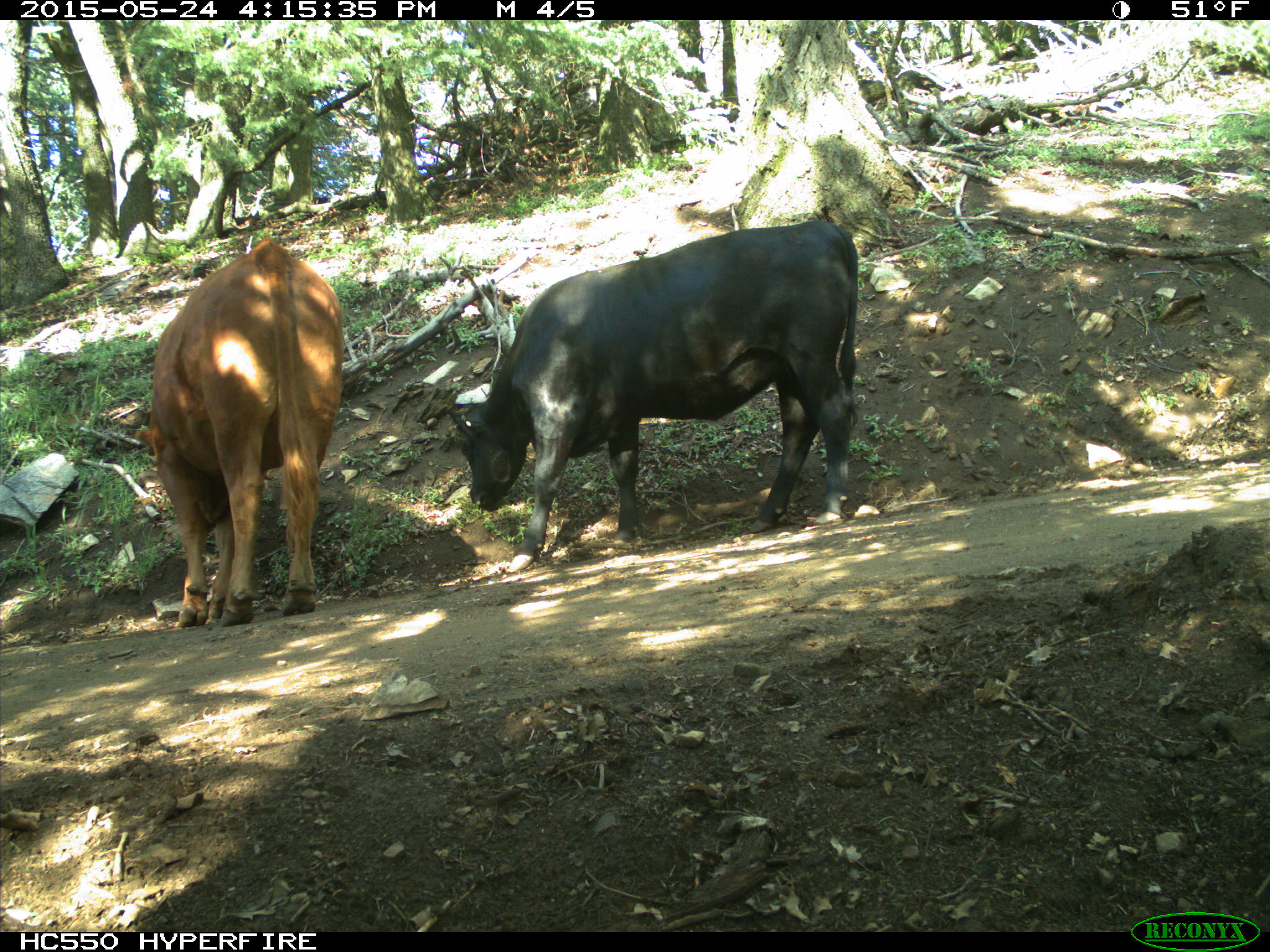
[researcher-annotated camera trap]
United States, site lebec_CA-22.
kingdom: Animalia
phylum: Chordata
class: Mammalia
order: Artiodactyla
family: Bovidae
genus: Bos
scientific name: Bos taurus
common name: domestic cow